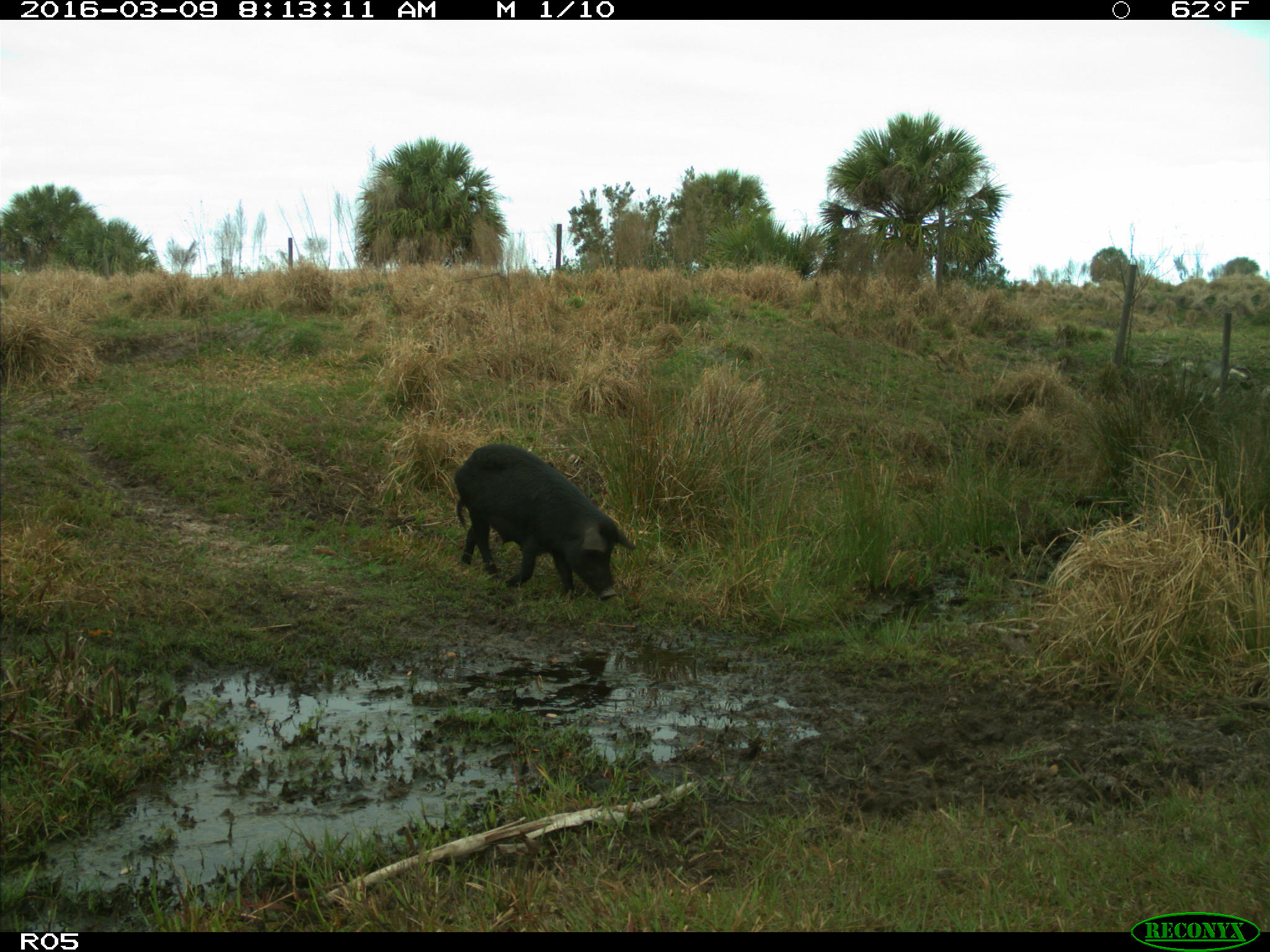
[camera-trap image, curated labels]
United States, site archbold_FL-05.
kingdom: Animalia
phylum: Chordata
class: Mammalia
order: Artiodactyla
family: Suidae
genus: Sus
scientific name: Sus scrofa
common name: wild boar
Sus scrofa (wild boar).